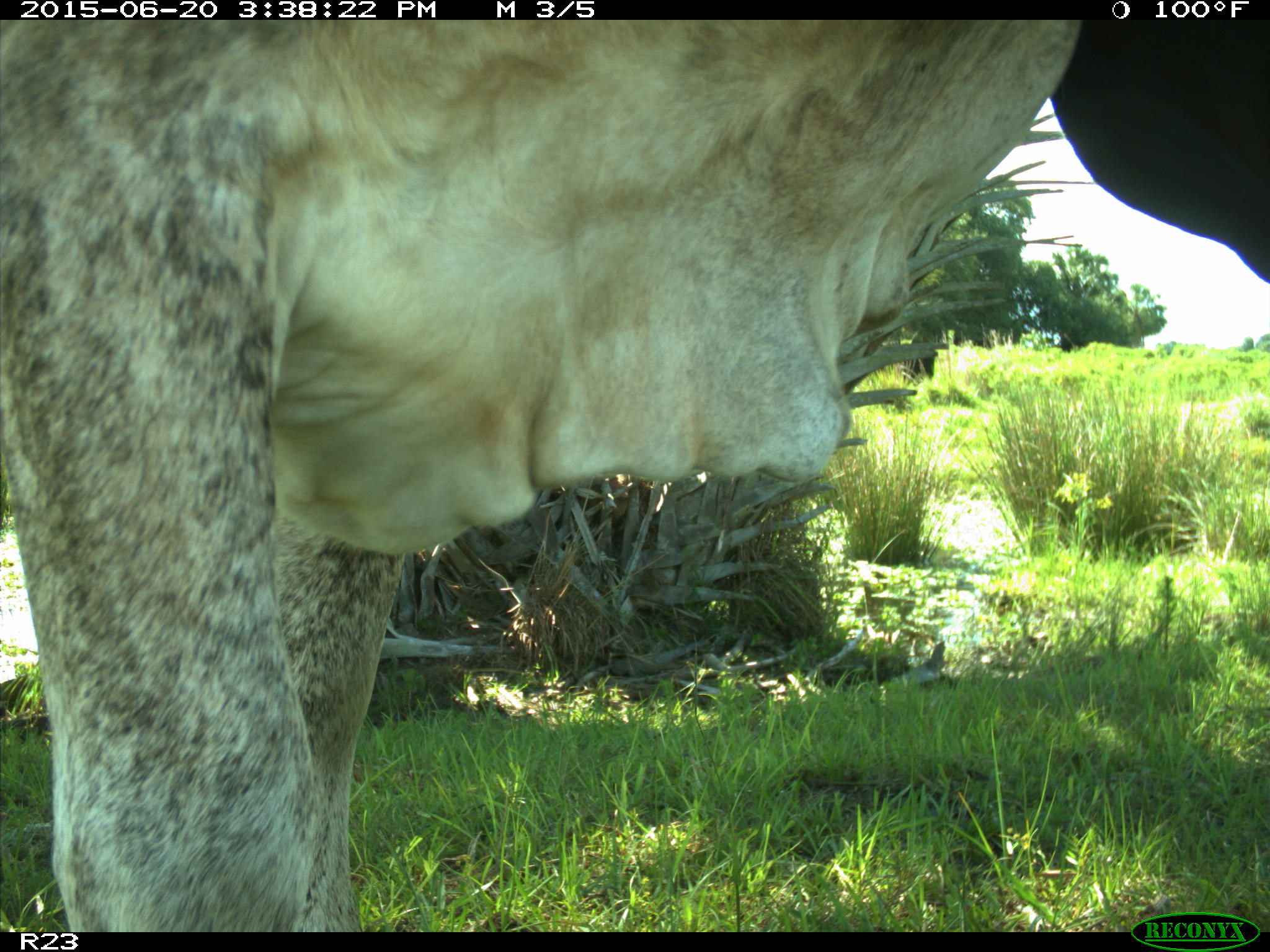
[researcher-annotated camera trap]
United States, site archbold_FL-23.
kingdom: Animalia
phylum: Chordata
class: Mammalia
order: Artiodactyla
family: Bovidae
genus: Bos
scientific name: Bos taurus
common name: domestic cow